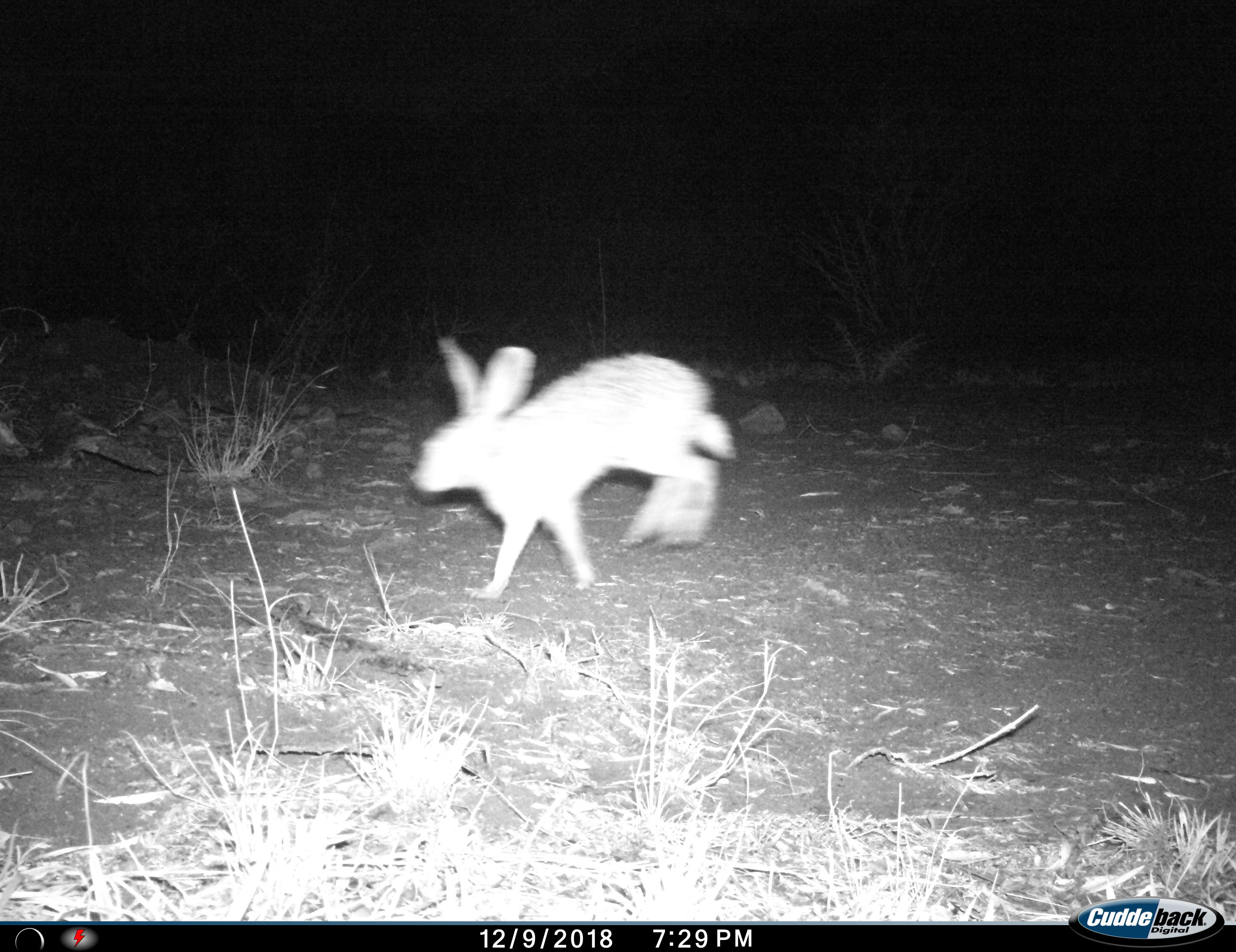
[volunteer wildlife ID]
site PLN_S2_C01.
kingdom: Animalia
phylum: Chordata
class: Mammalia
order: Lagomorpha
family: Leporidae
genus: Lepus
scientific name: Lepus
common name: hare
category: hareunknown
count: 1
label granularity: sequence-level